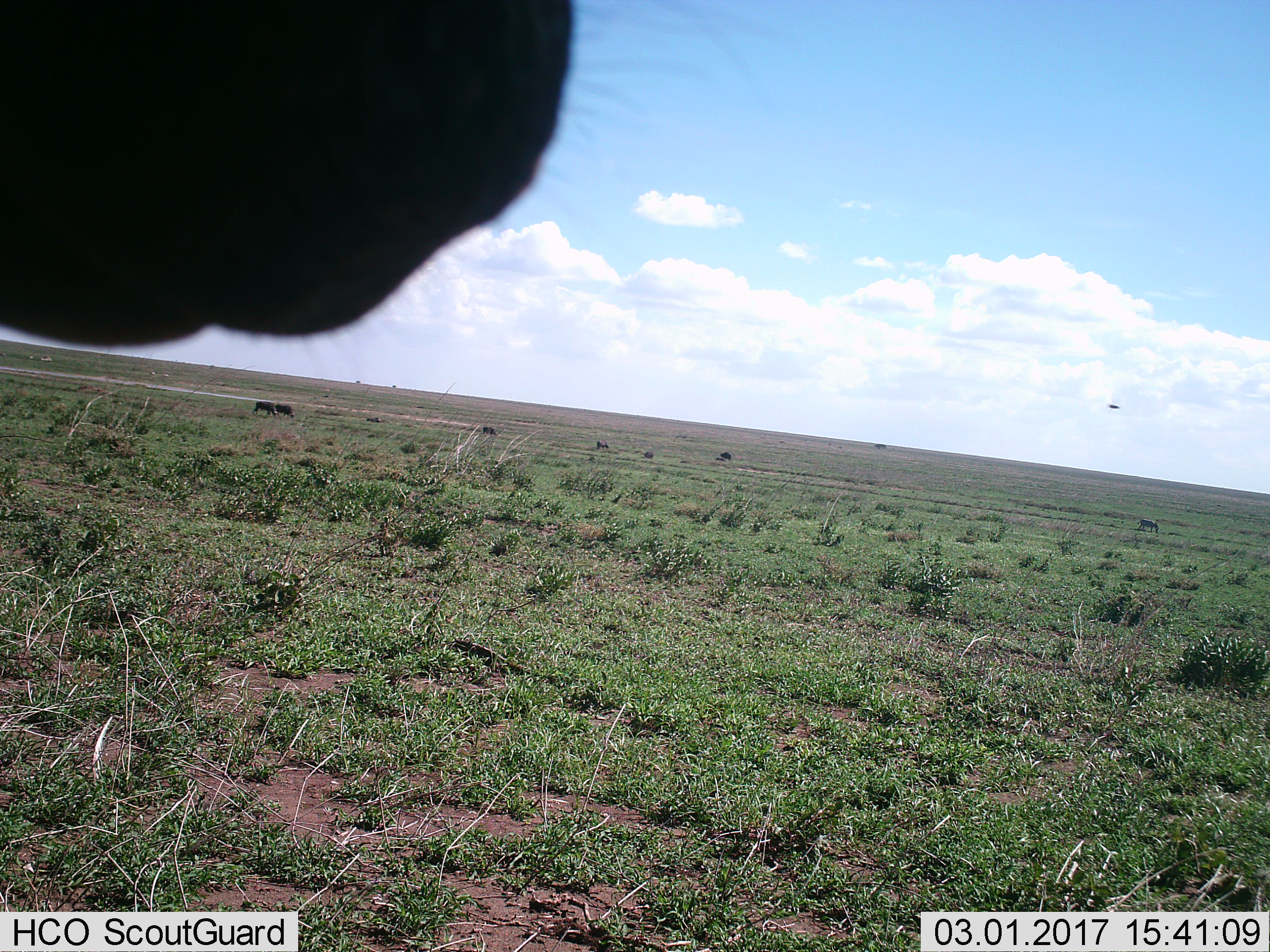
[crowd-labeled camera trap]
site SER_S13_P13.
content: unidentified animal